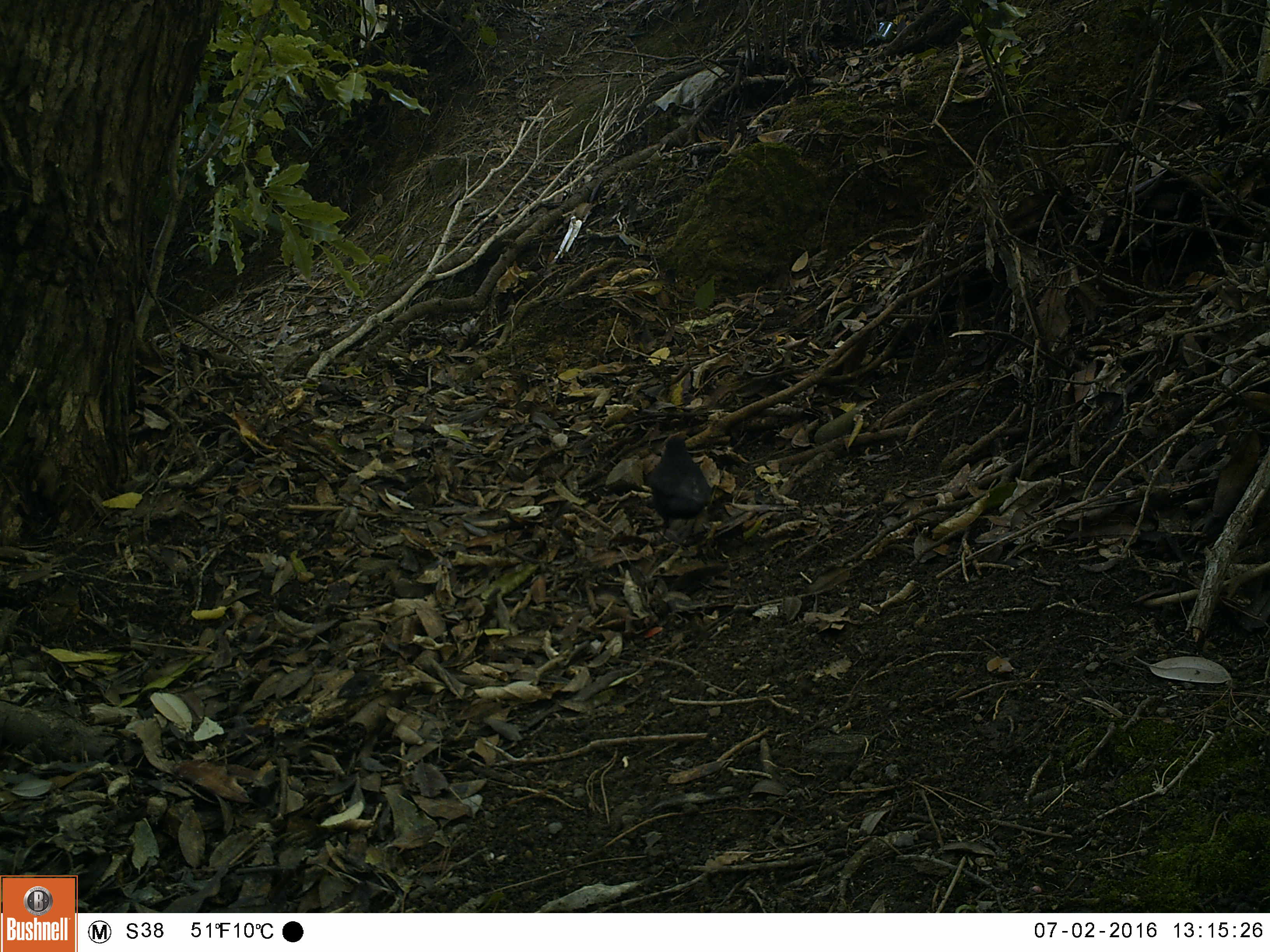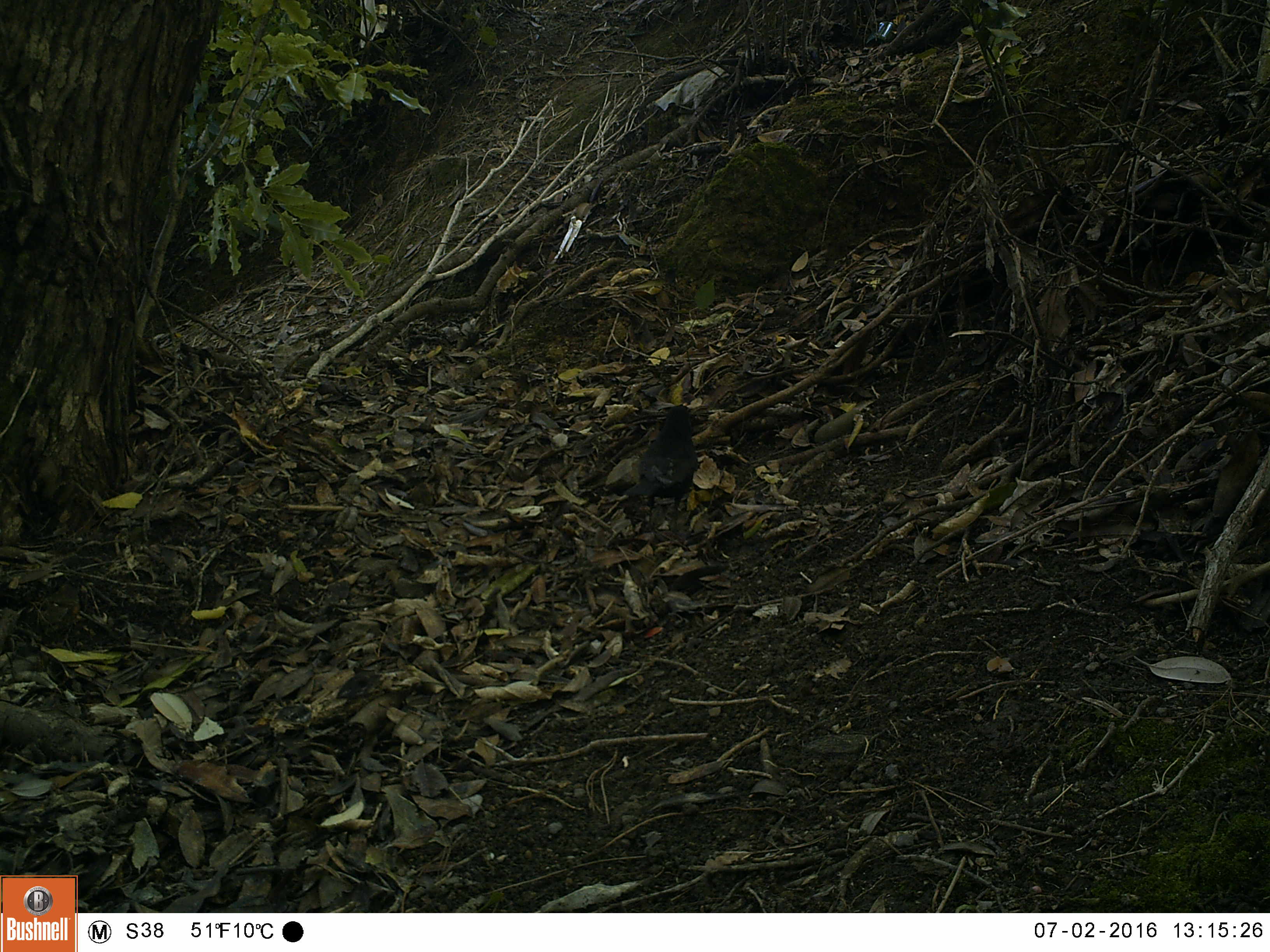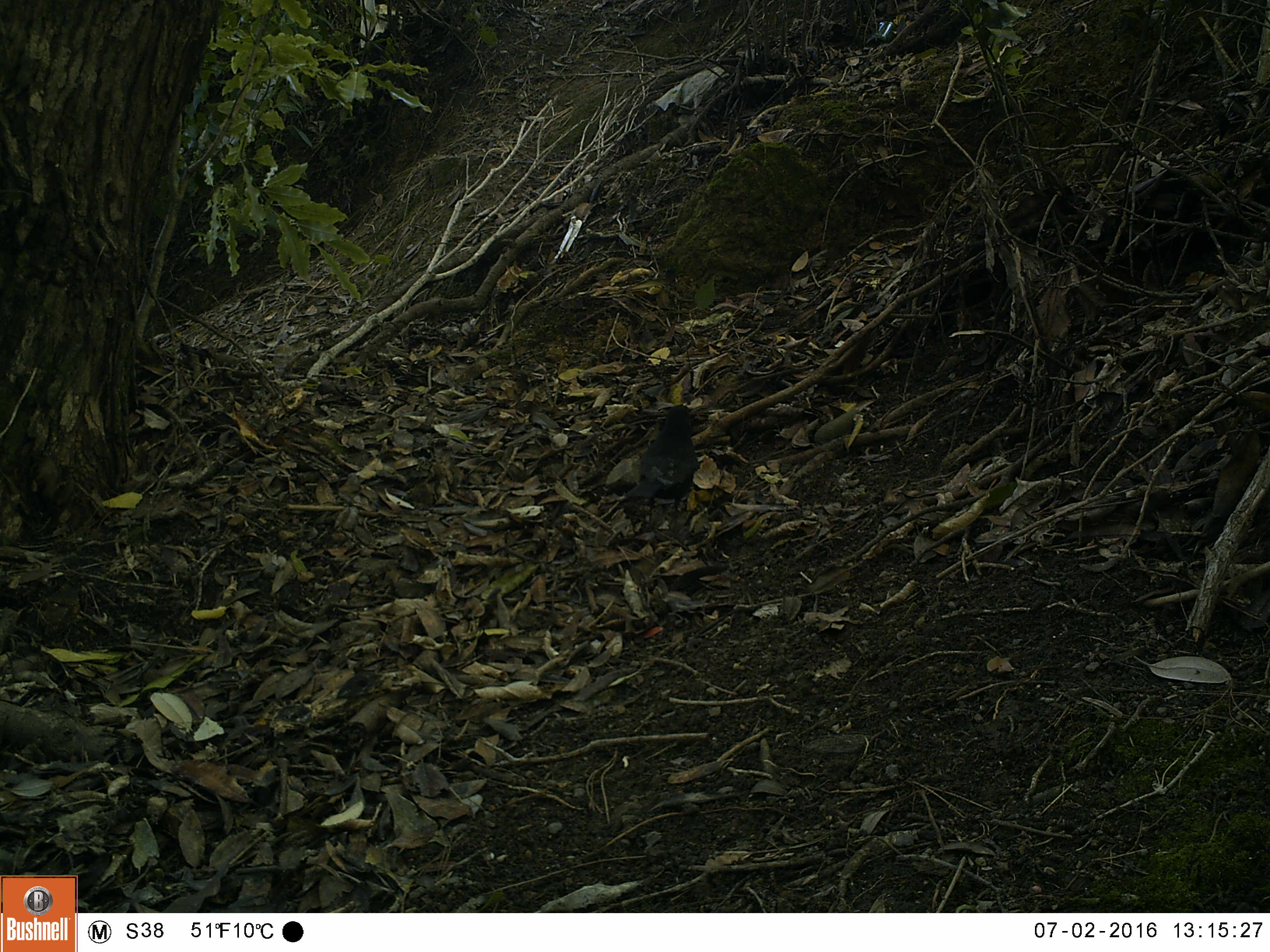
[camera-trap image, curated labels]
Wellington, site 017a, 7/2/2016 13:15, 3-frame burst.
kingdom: Animalia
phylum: Chordata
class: Aves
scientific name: Aves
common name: bird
Bird (Aves).